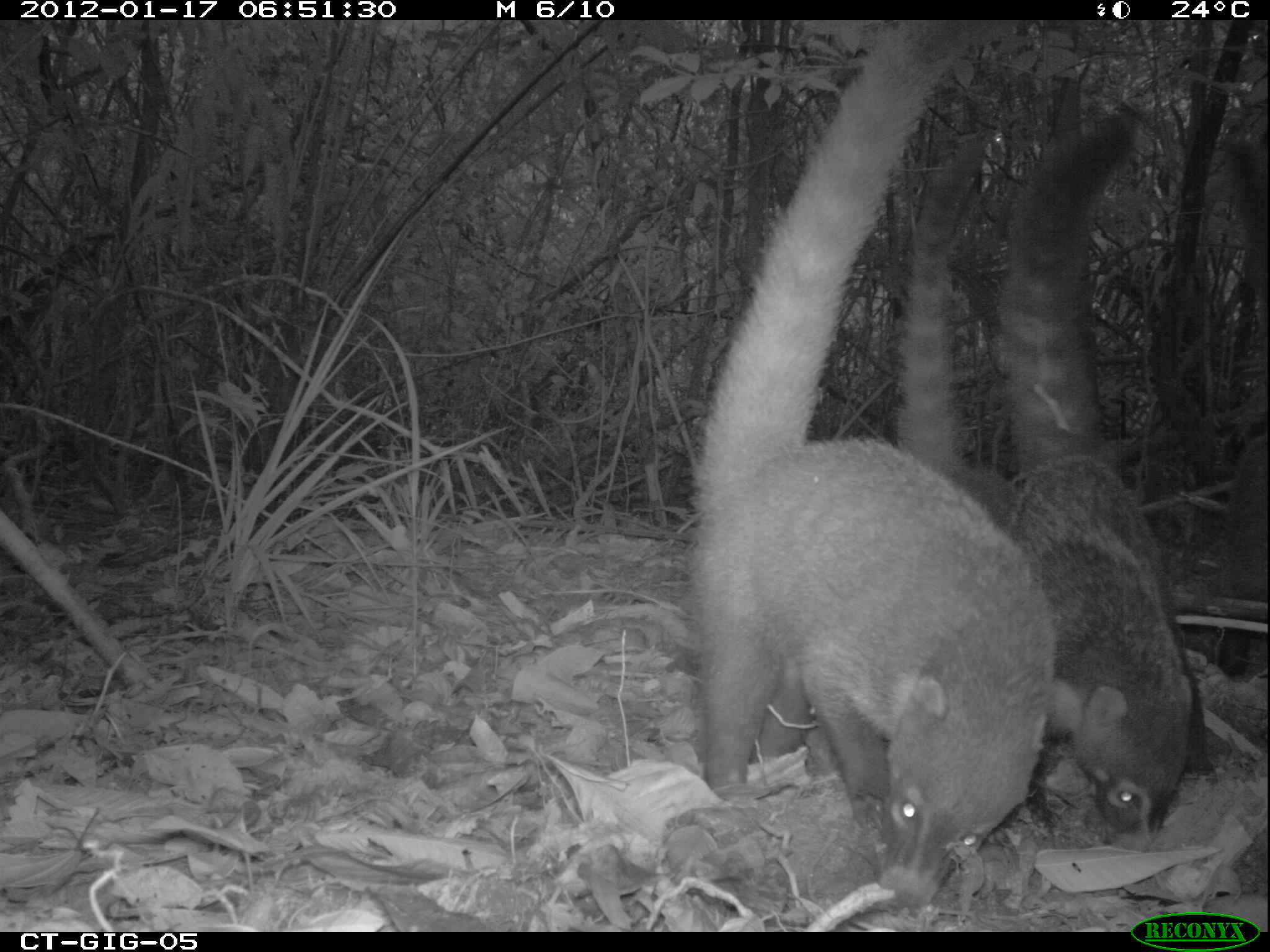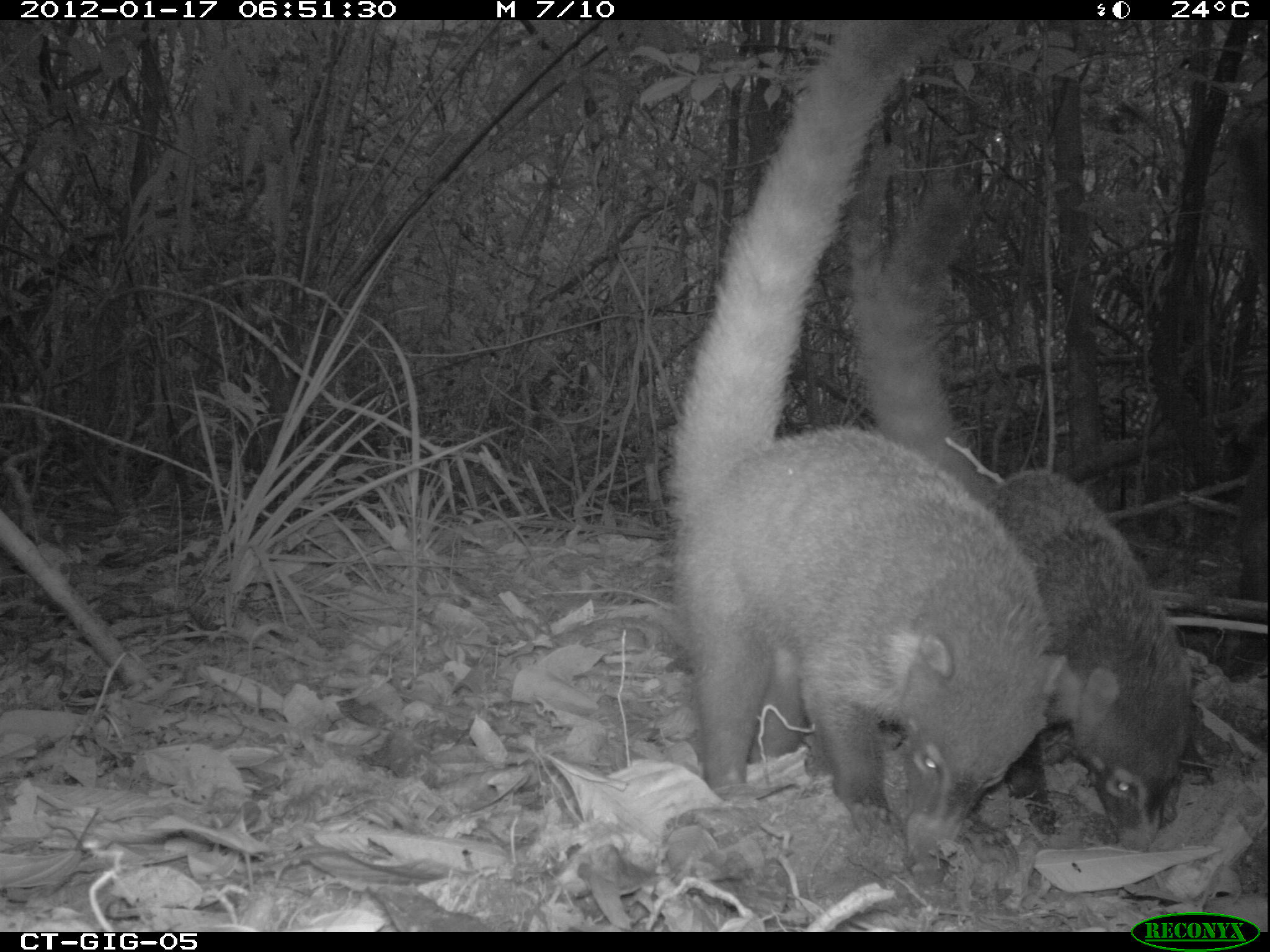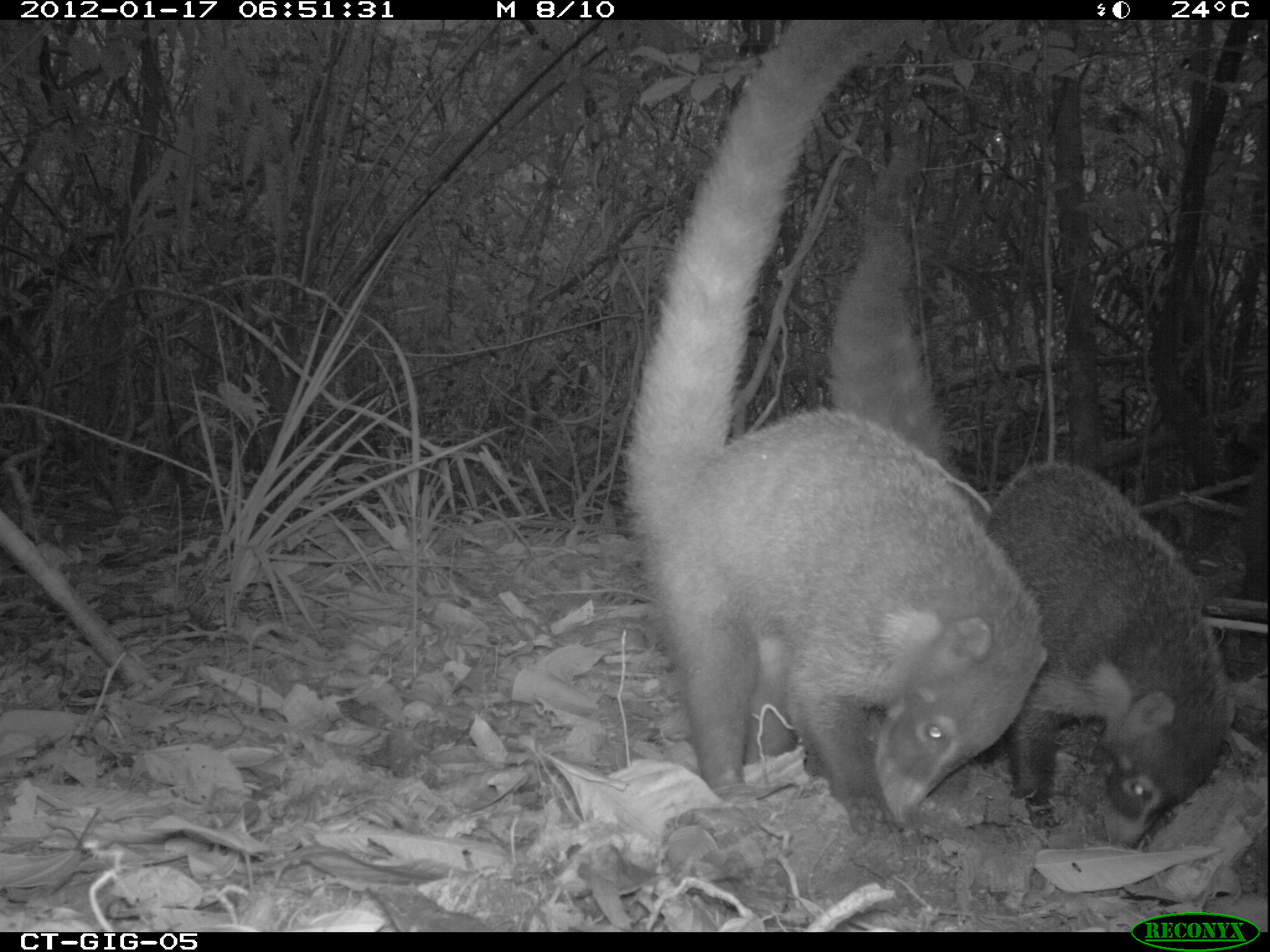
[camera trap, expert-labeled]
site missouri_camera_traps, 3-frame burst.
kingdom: Animalia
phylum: Chordata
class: Mammalia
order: Carnivora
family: Procyonidae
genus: Nasua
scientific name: Nasua narica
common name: white-nosed coati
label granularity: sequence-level